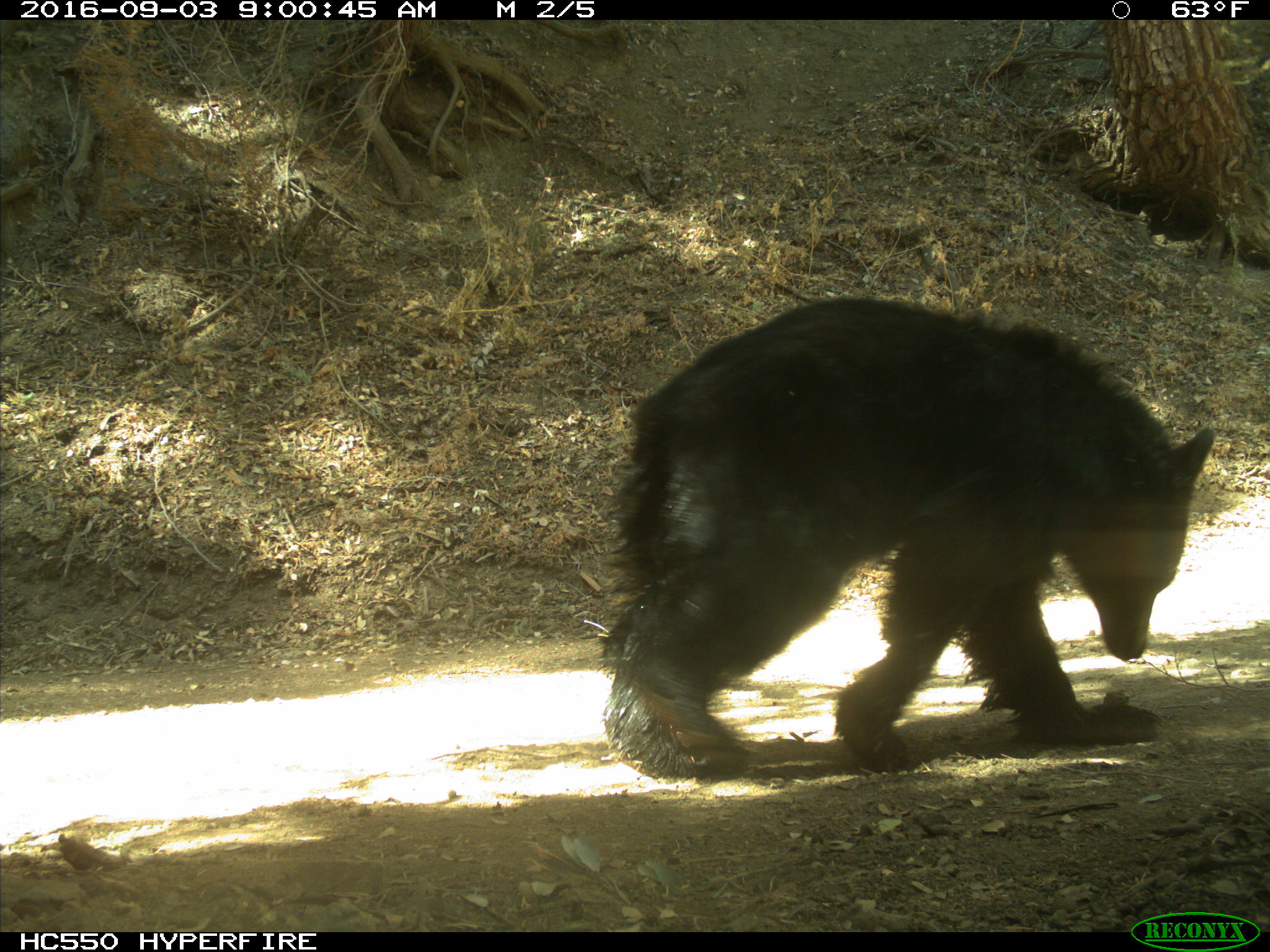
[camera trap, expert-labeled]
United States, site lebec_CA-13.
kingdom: Animalia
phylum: Chordata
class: Mammalia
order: Carnivora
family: Ursidae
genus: Ursus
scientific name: Ursus americanus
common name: american black bear